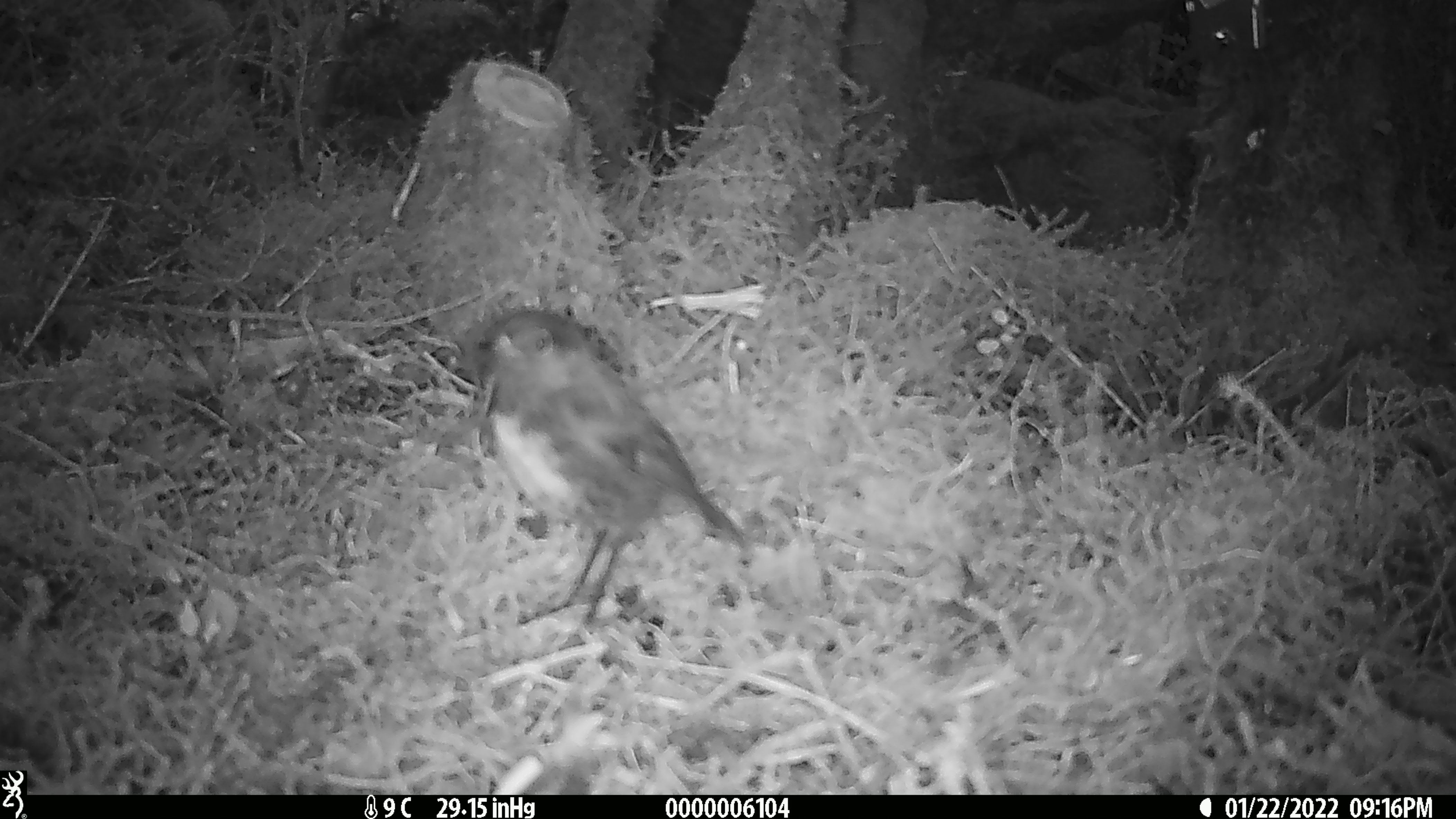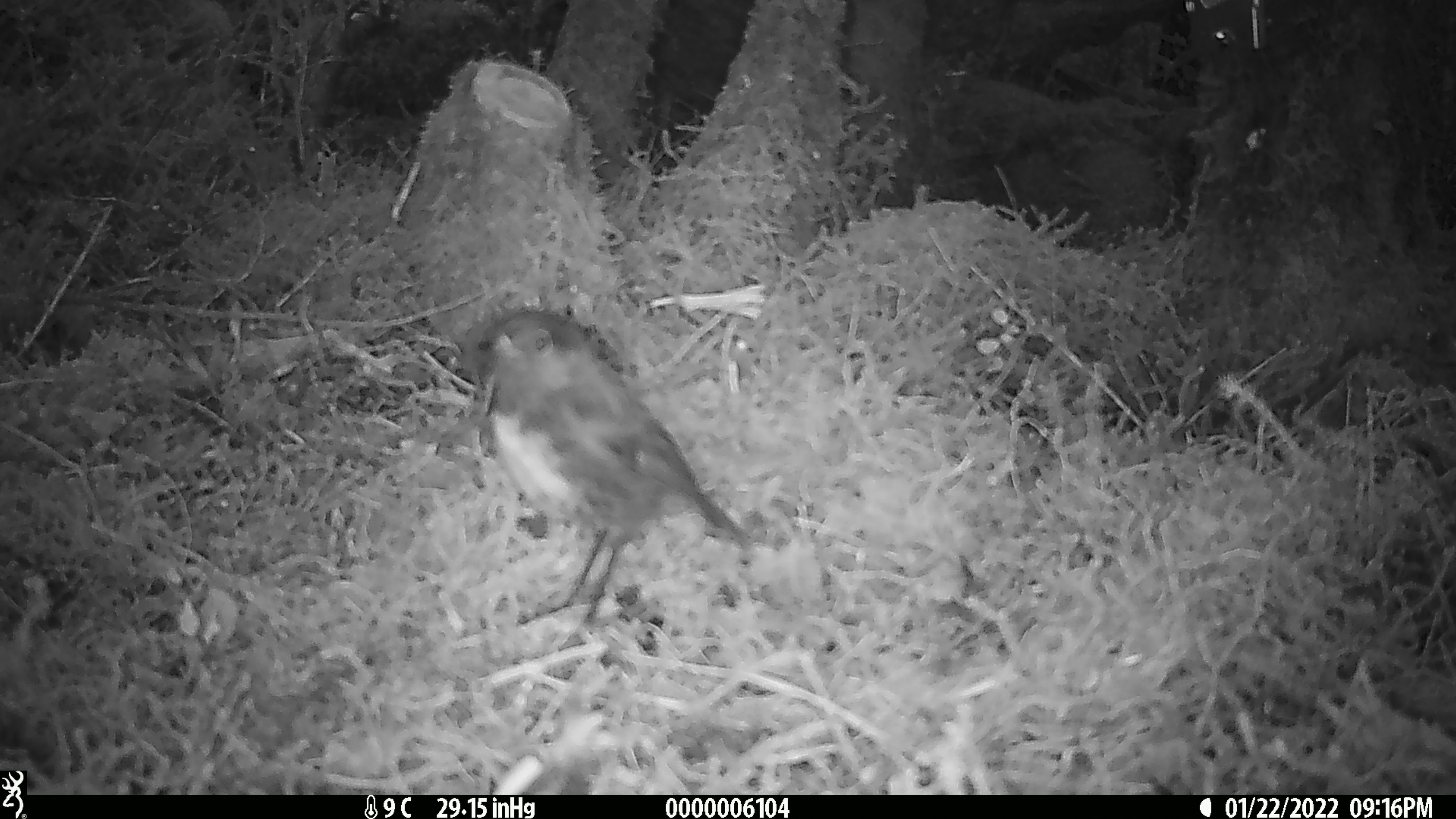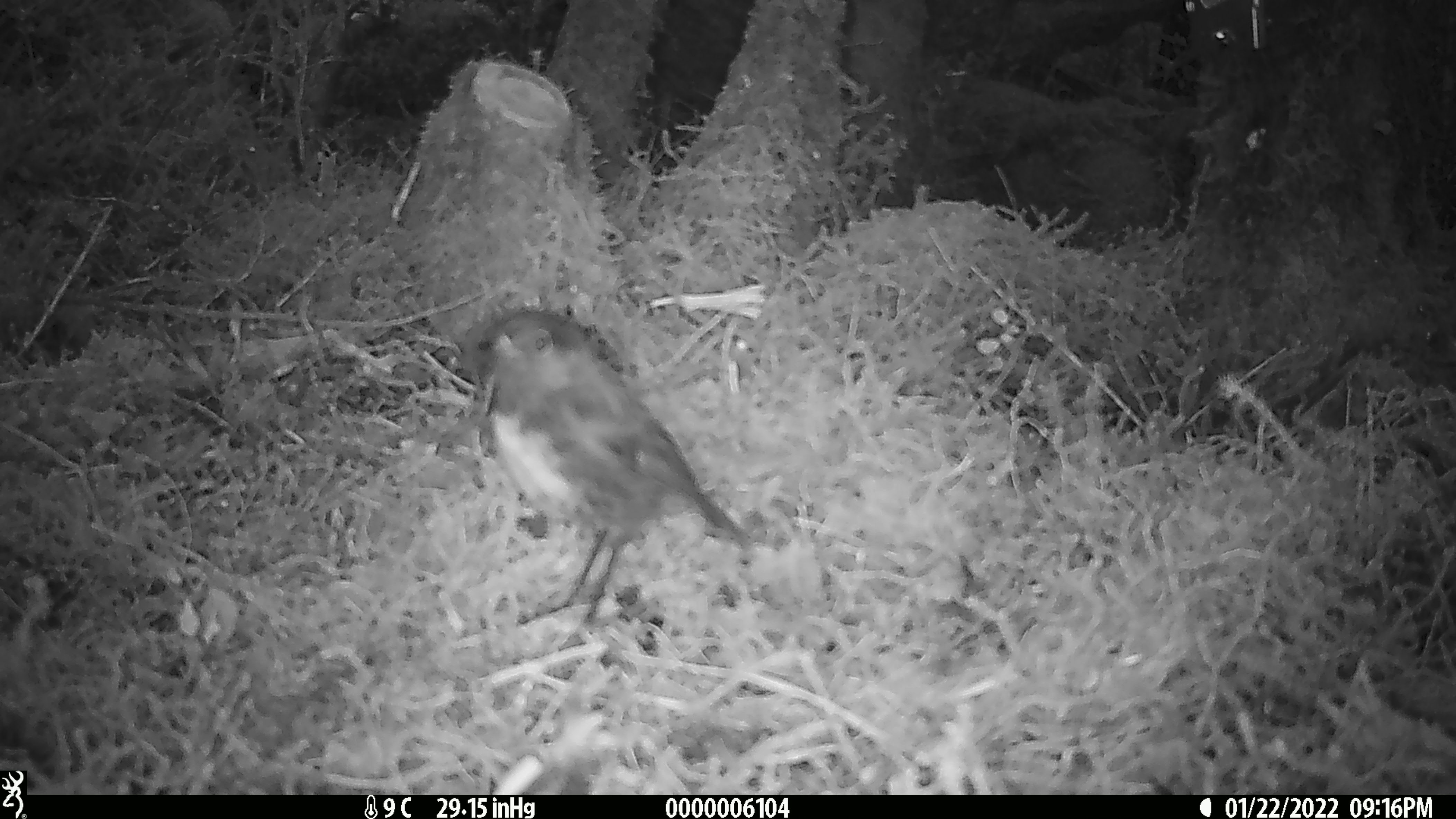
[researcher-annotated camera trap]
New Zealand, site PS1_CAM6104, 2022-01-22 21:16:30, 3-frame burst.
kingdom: Animalia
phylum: Chordata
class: Aves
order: Passeriformes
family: Petroicidae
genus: Petroica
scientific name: Petroica australis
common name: new zealand robin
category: robin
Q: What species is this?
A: Robin (new zealand robin) (Petroica australis).